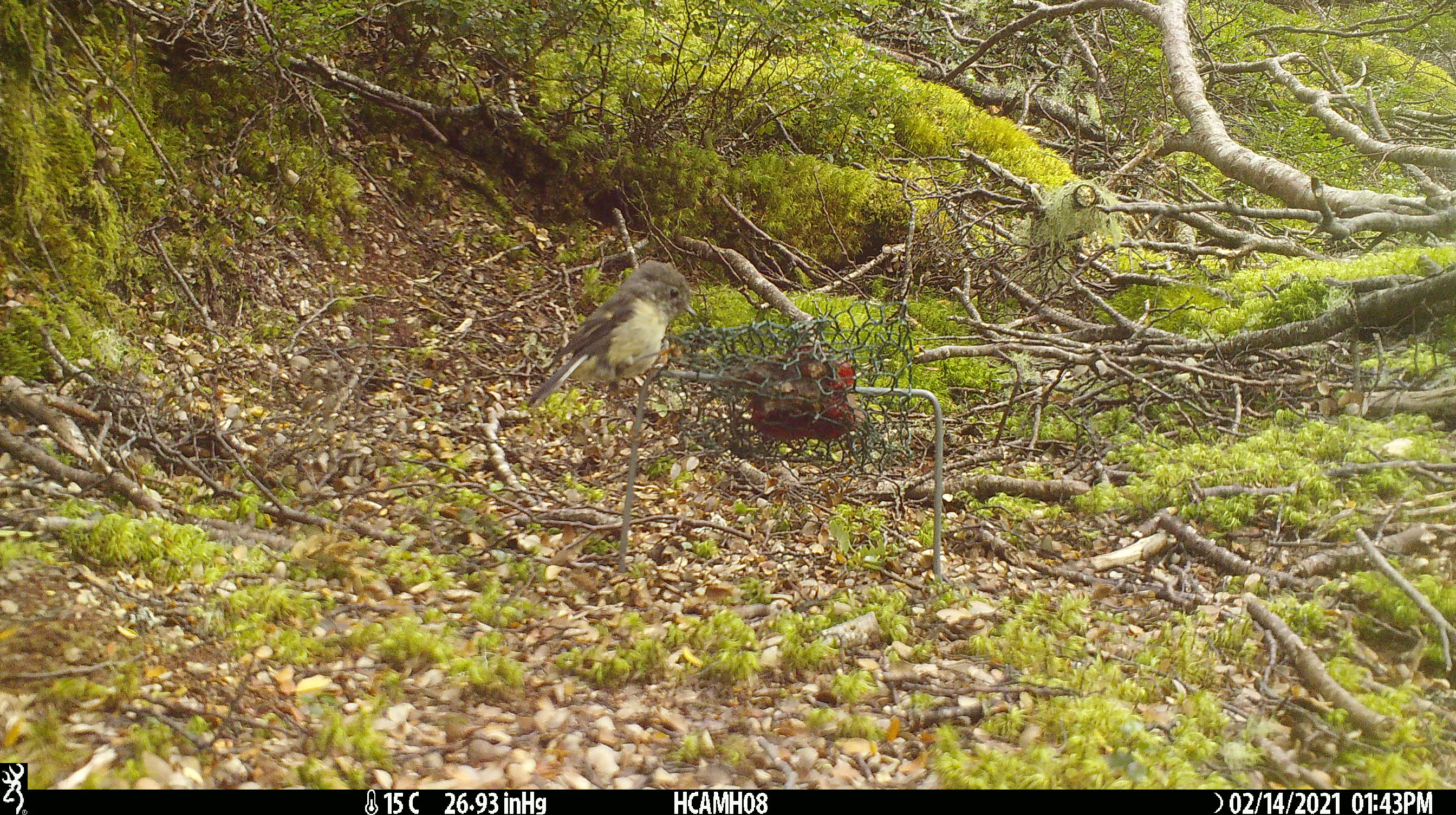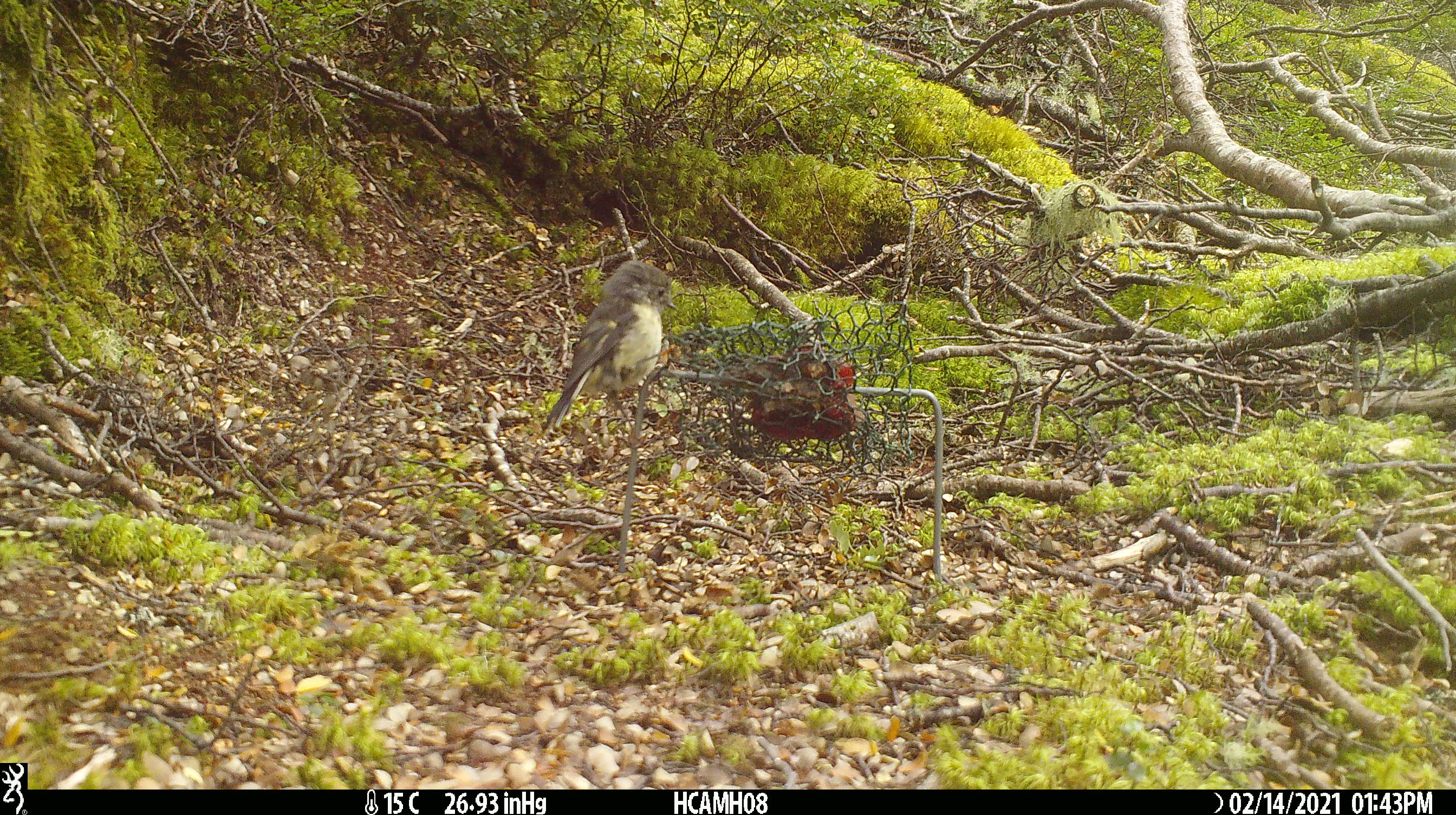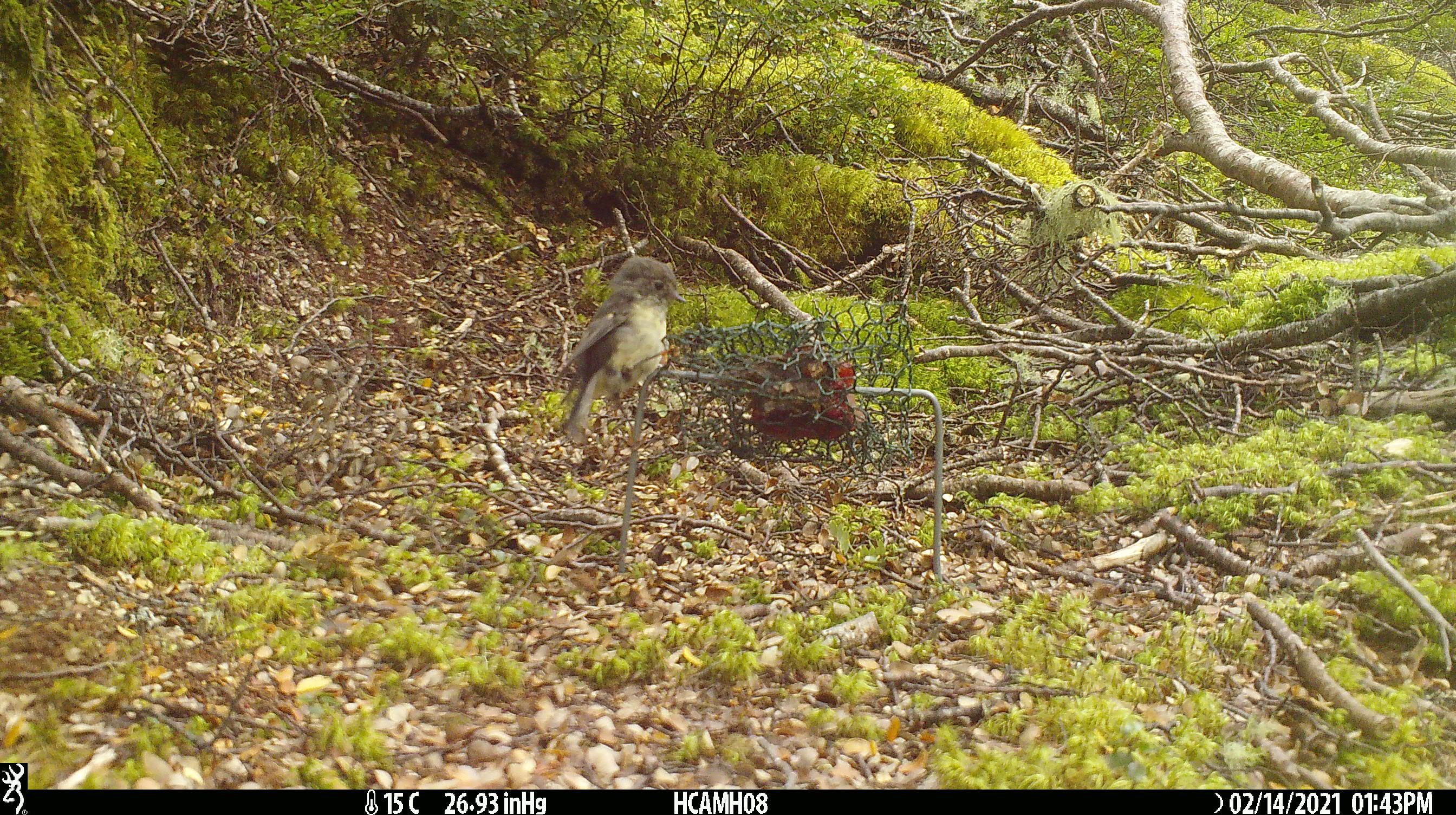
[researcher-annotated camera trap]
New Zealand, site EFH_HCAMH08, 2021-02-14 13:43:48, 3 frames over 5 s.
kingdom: Animalia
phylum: Chordata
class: Aves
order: Passeriformes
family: Petroicidae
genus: Petroica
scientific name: Petroica macrocephala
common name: tomtit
Tomtit (Petroica macrocephala).